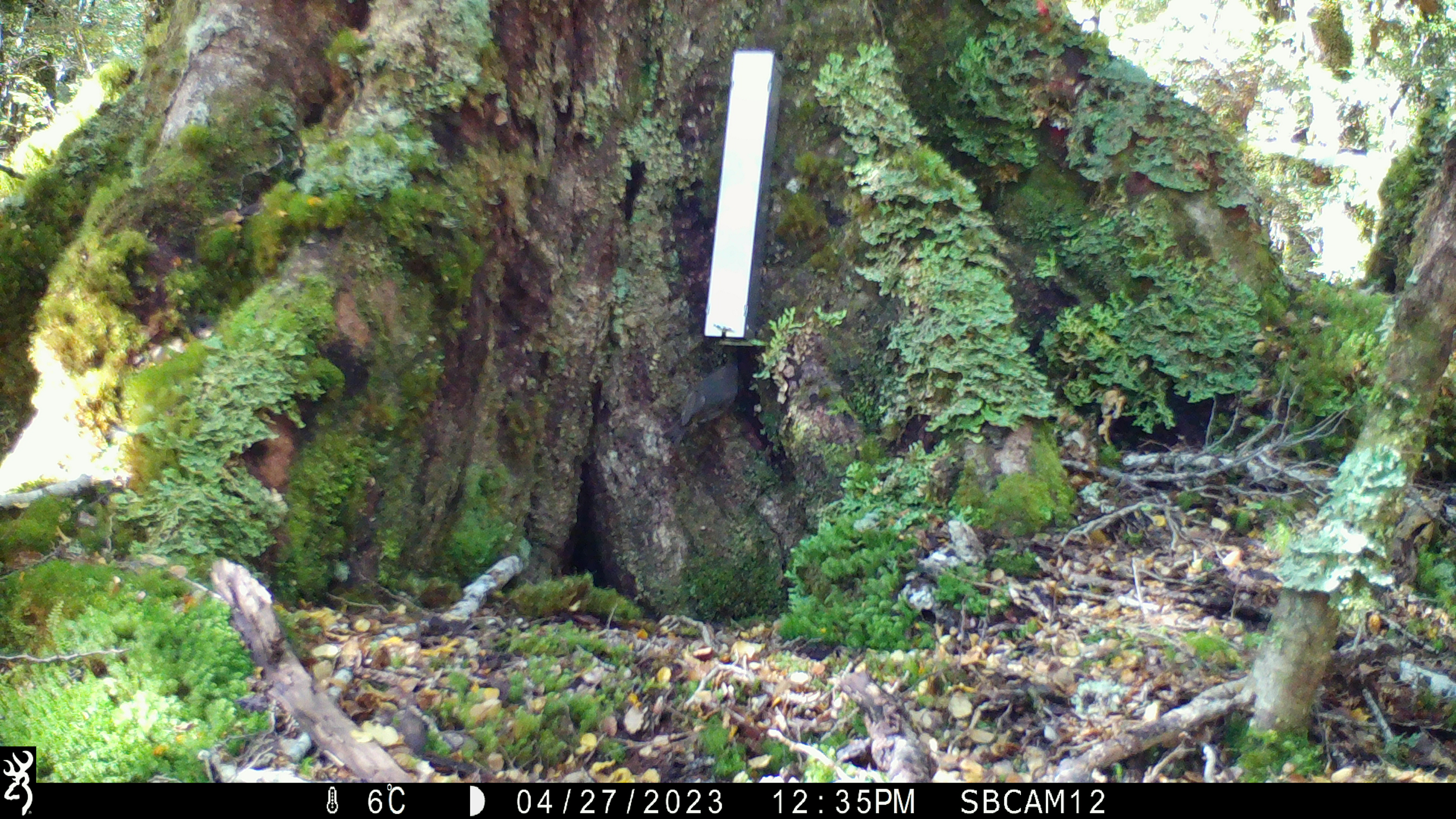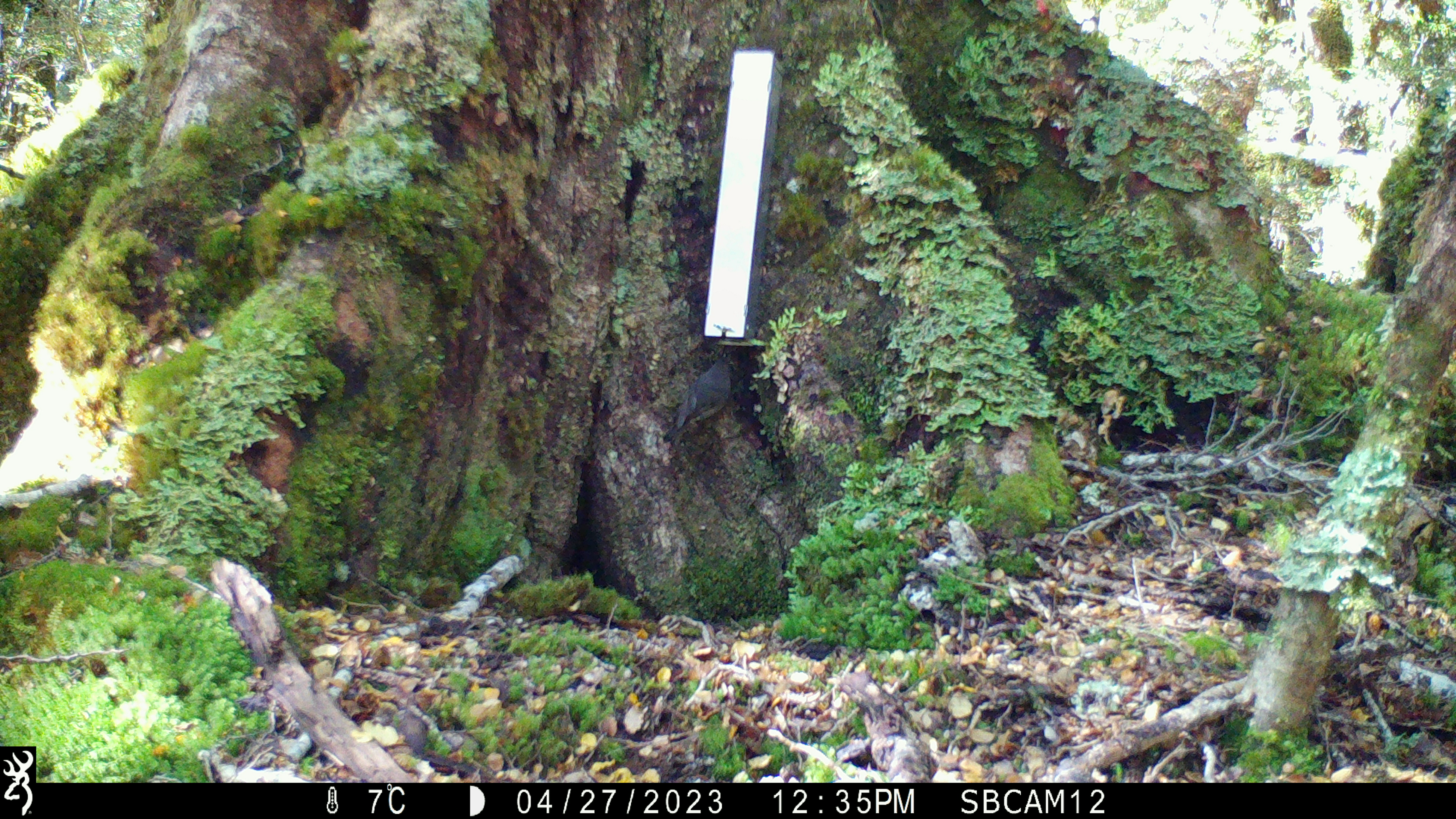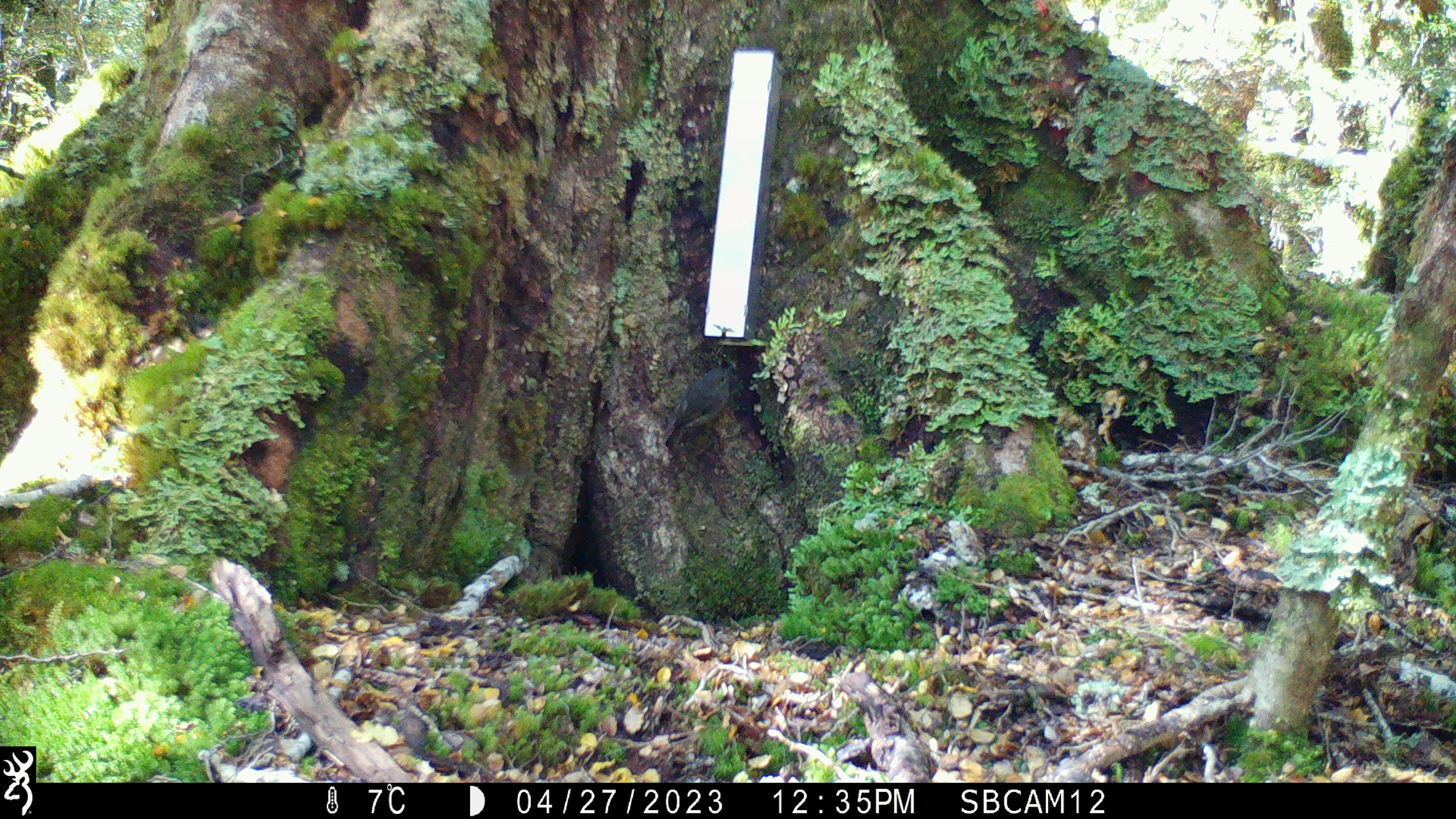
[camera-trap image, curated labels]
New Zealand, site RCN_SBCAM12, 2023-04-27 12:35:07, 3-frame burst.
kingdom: Animalia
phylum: Chordata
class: Aves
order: Passeriformes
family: Petroicidae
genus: Petroica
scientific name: Petroica australis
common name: new zealand robin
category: robin